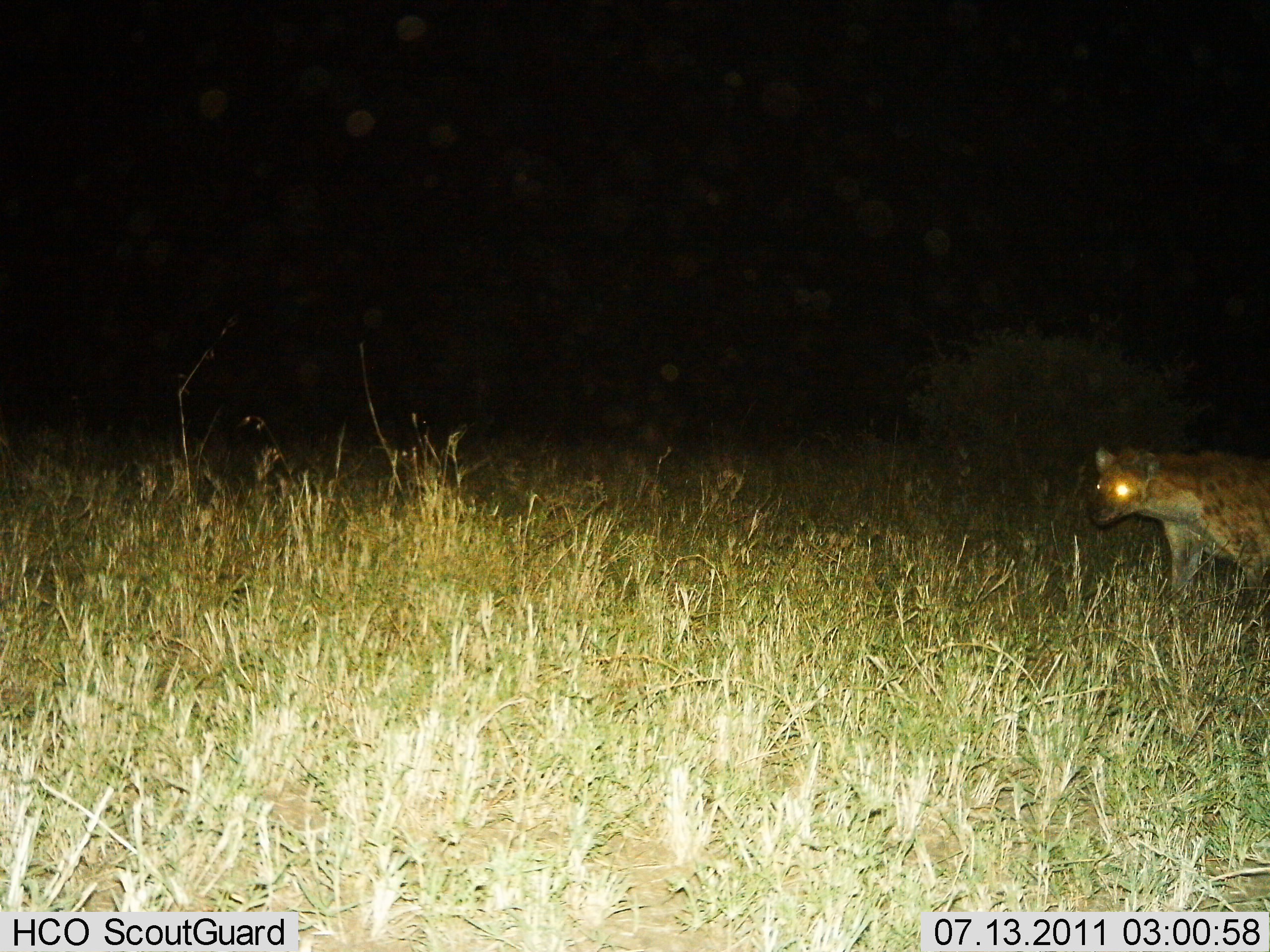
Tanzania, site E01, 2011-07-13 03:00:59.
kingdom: Animalia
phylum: Chordata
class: Mammalia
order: Carnivora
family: Hyaenidae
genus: Crocuta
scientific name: Crocuta crocuta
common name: spotted hyena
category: hyenaspotted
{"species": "hyenaspotted (spotted hyena) (Crocuta crocuta)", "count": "1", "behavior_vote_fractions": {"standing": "36%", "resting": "0%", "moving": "64%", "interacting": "0%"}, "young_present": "0%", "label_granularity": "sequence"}